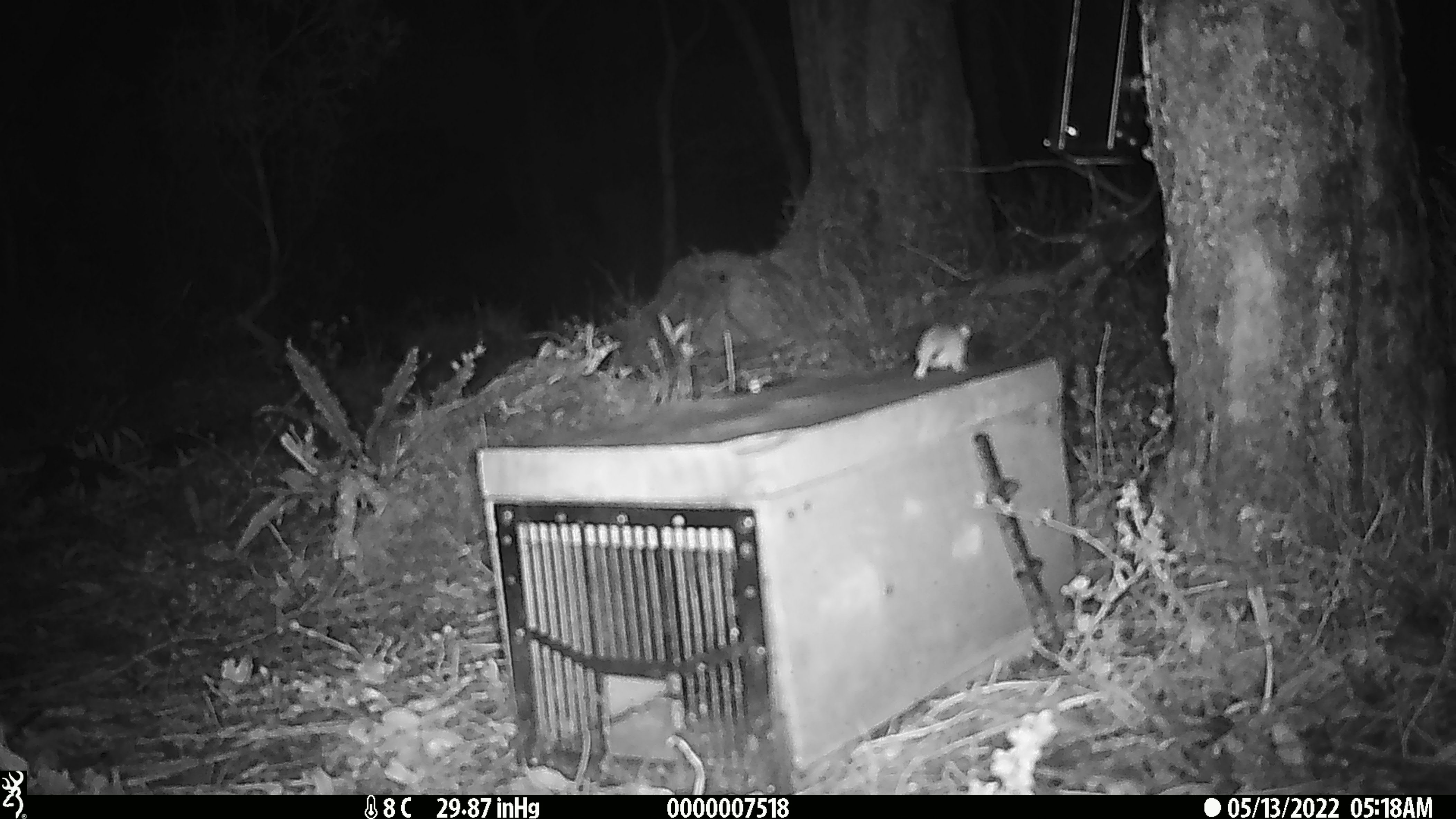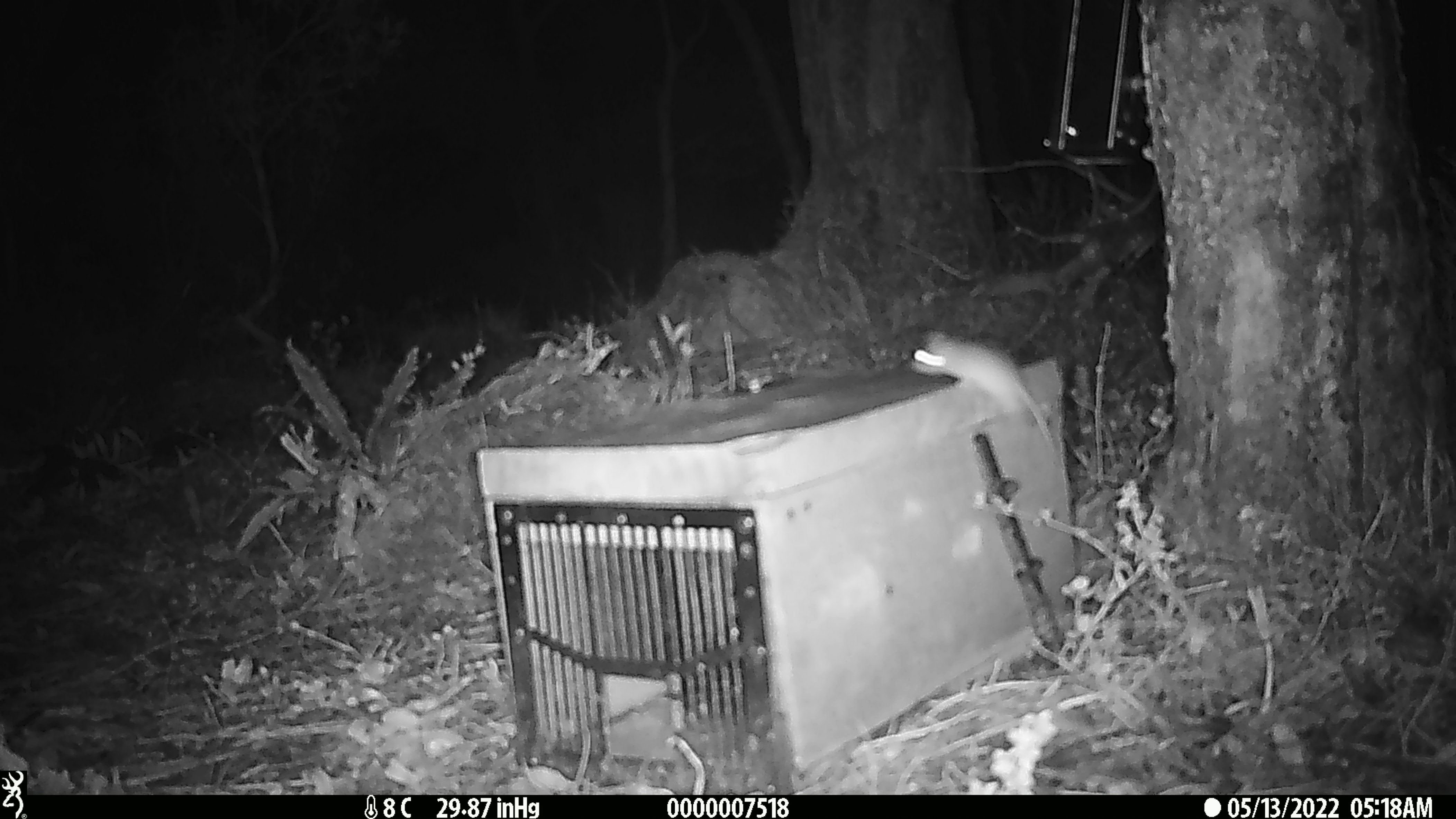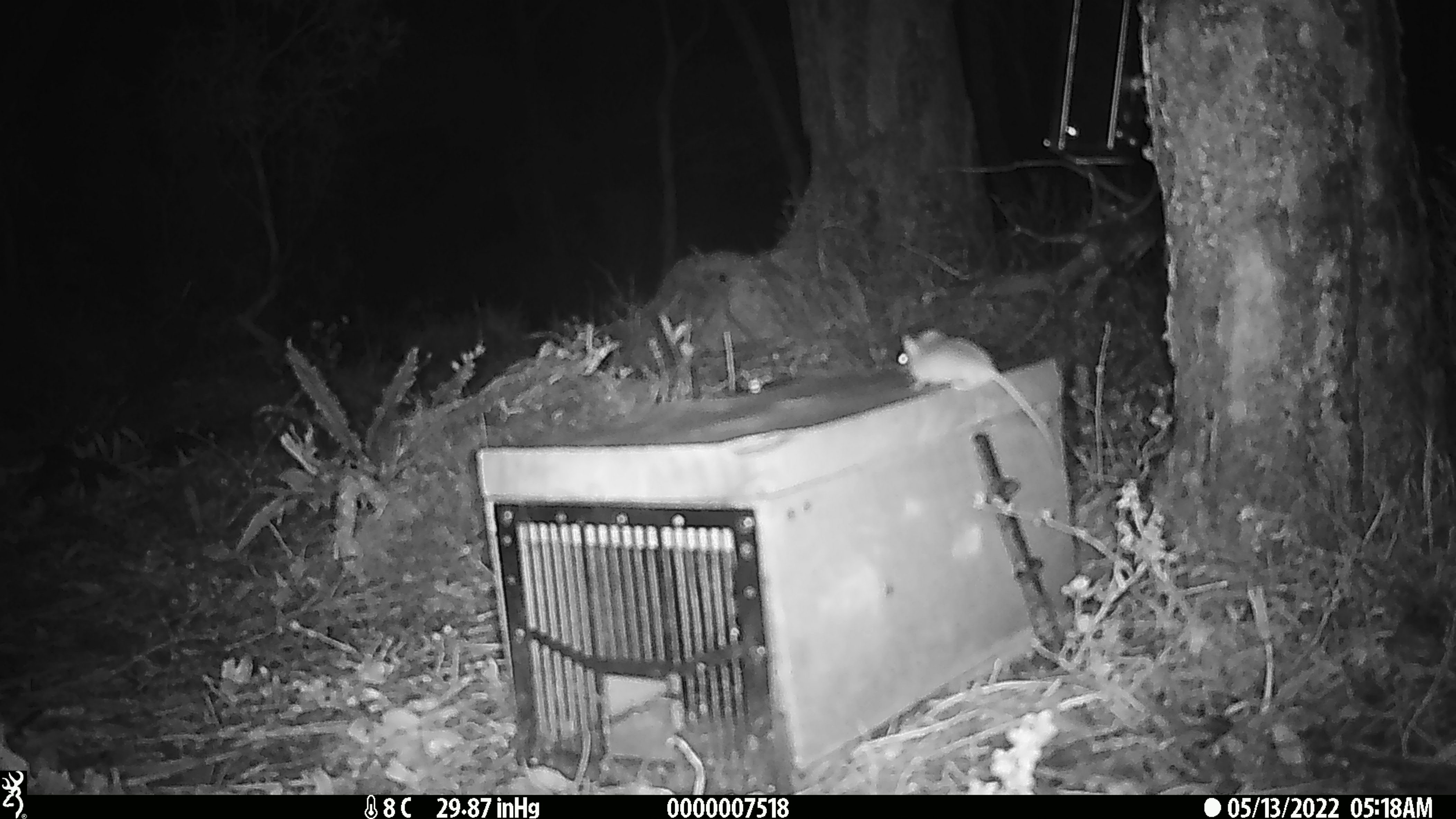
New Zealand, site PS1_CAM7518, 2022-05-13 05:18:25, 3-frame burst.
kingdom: Animalia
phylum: Chordata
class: Mammalia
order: Rodentia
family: Muridae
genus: Mus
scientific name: Mus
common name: mouse